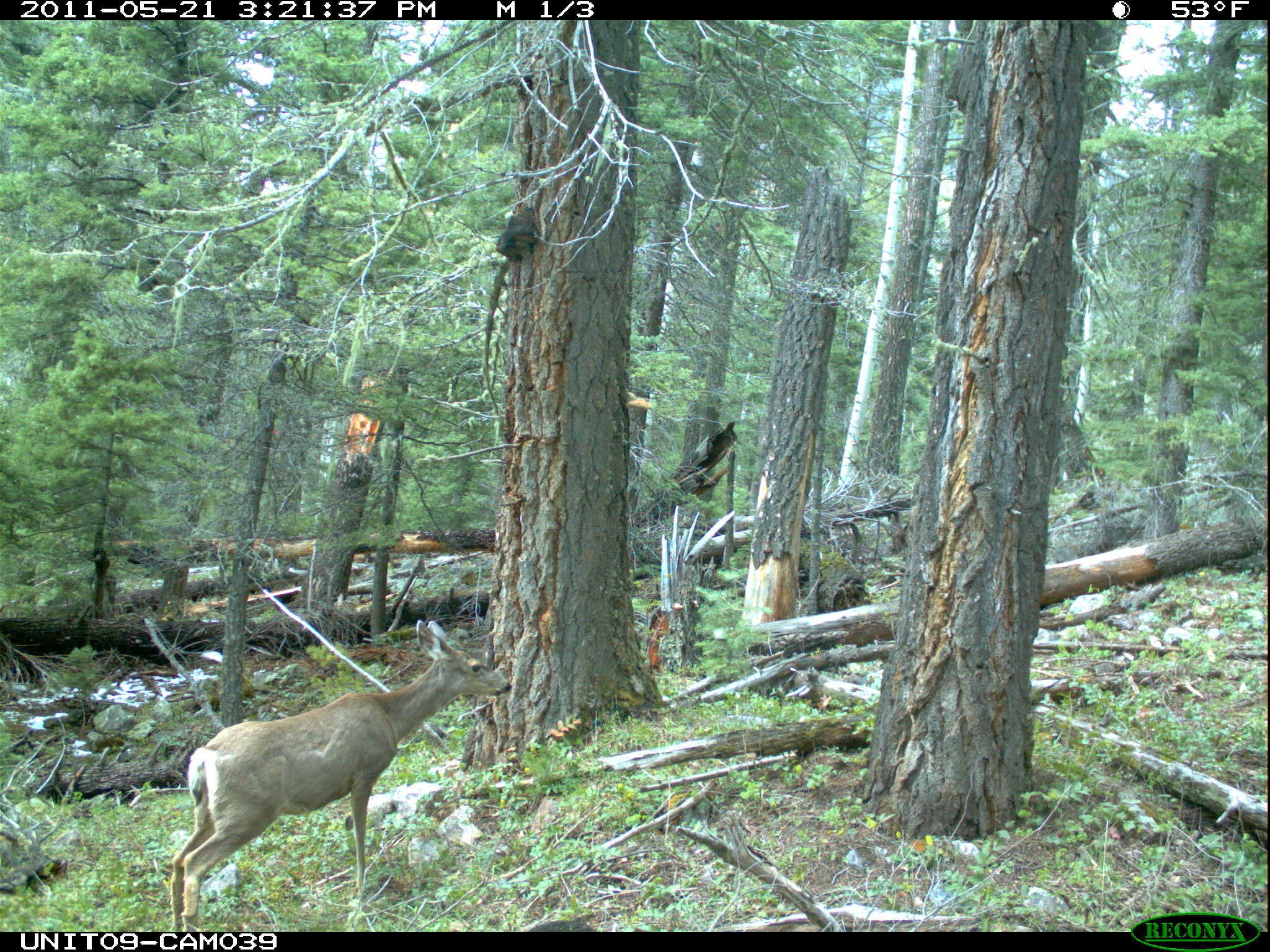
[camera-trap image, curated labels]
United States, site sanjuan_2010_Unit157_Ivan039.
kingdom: Animalia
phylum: Chordata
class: Mammalia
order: Artiodactyla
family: Cervidae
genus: Odocoileus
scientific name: Odocoileus hemionus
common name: mule deer